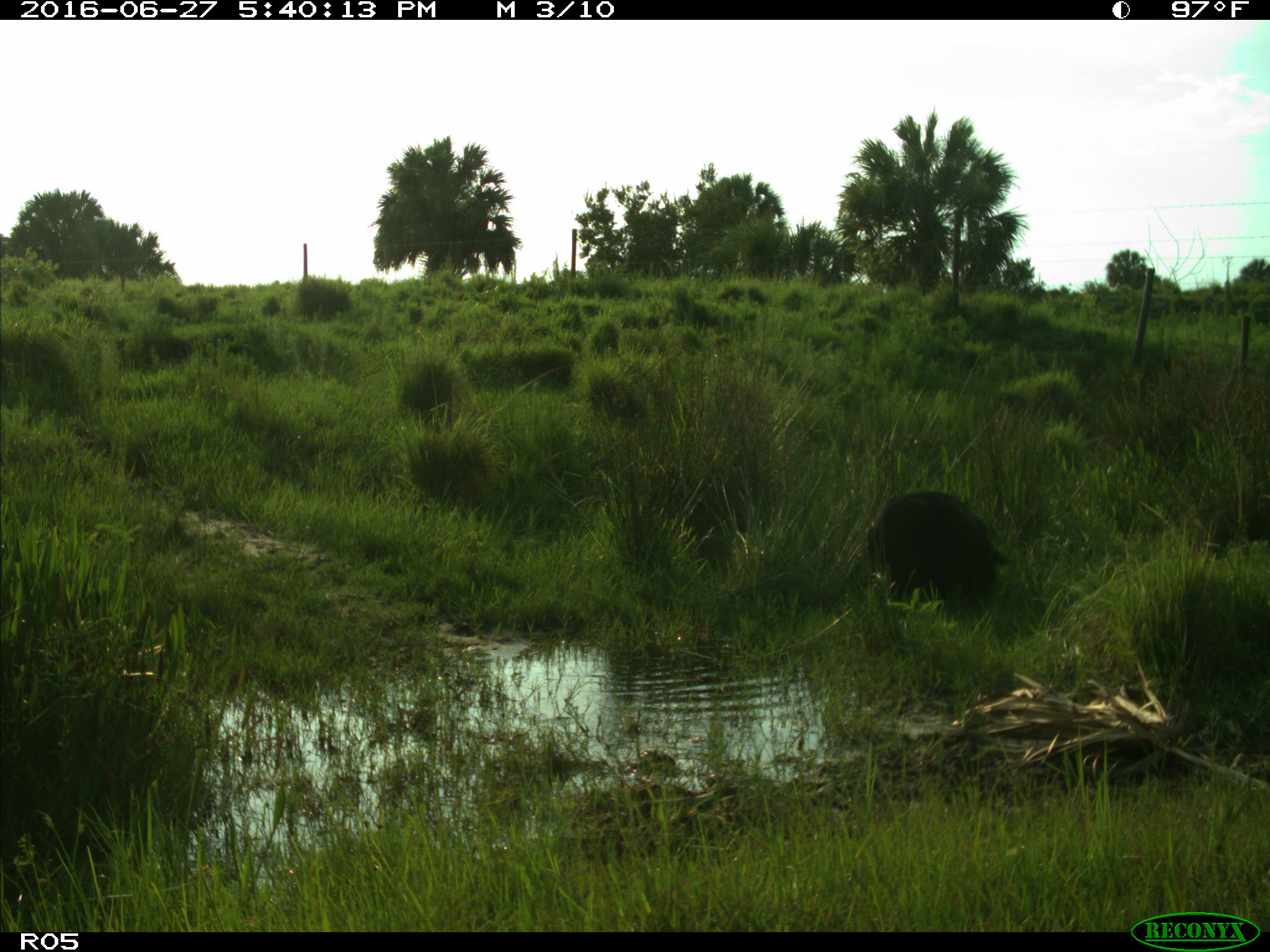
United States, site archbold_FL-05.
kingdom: Animalia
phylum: Chordata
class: Mammalia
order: Artiodactyla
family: Suidae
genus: Sus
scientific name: Sus scrofa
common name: wild boar